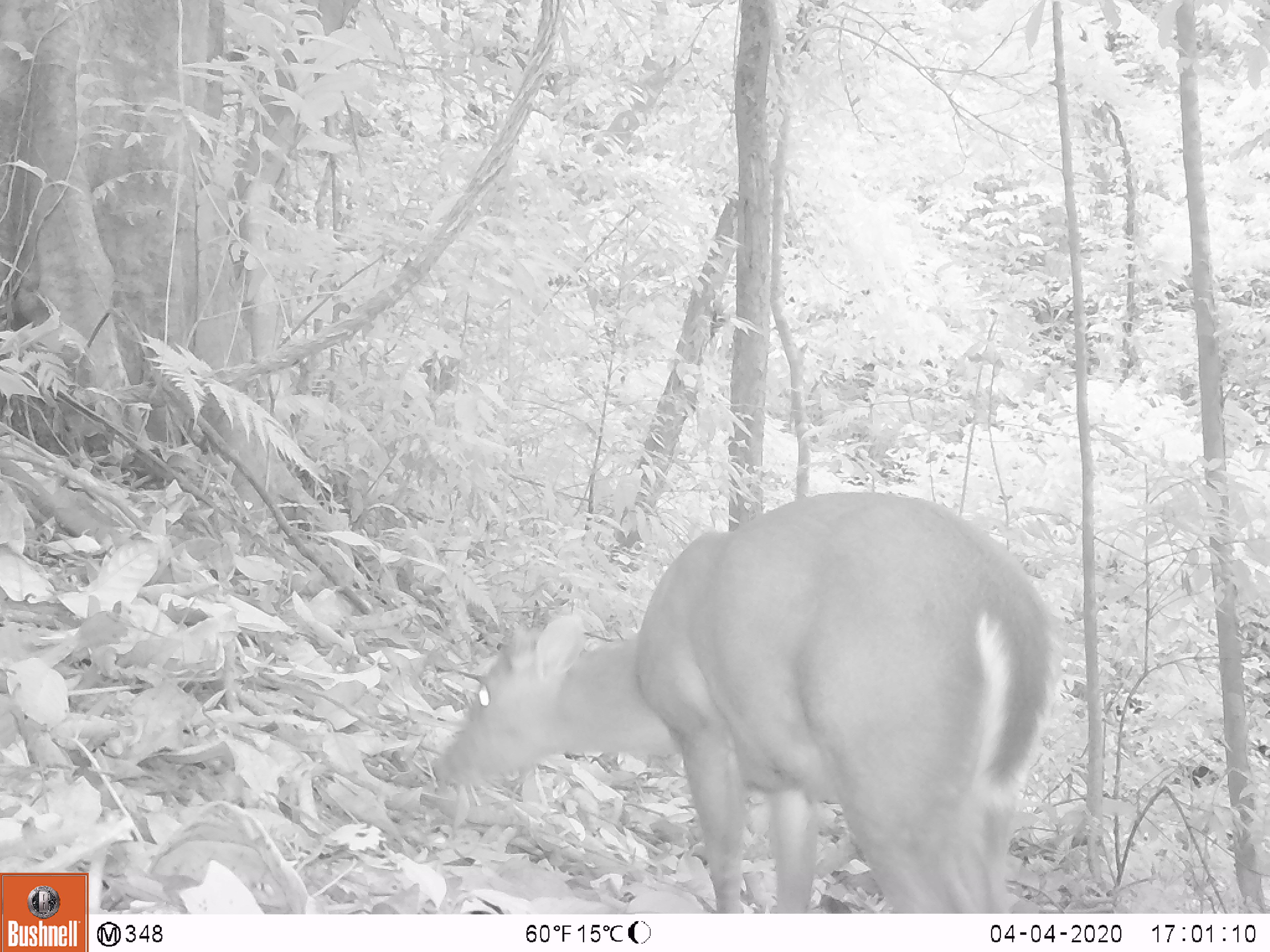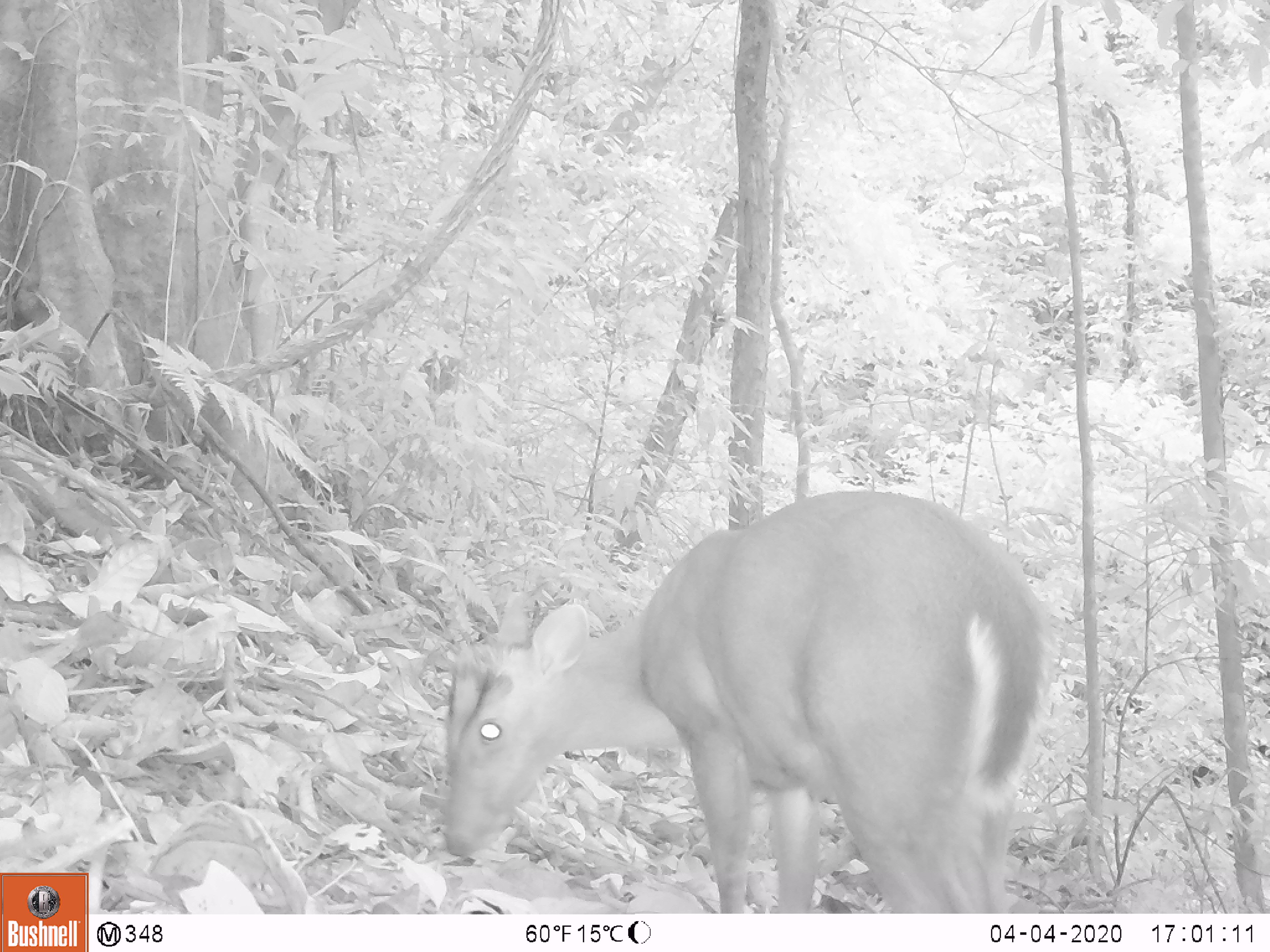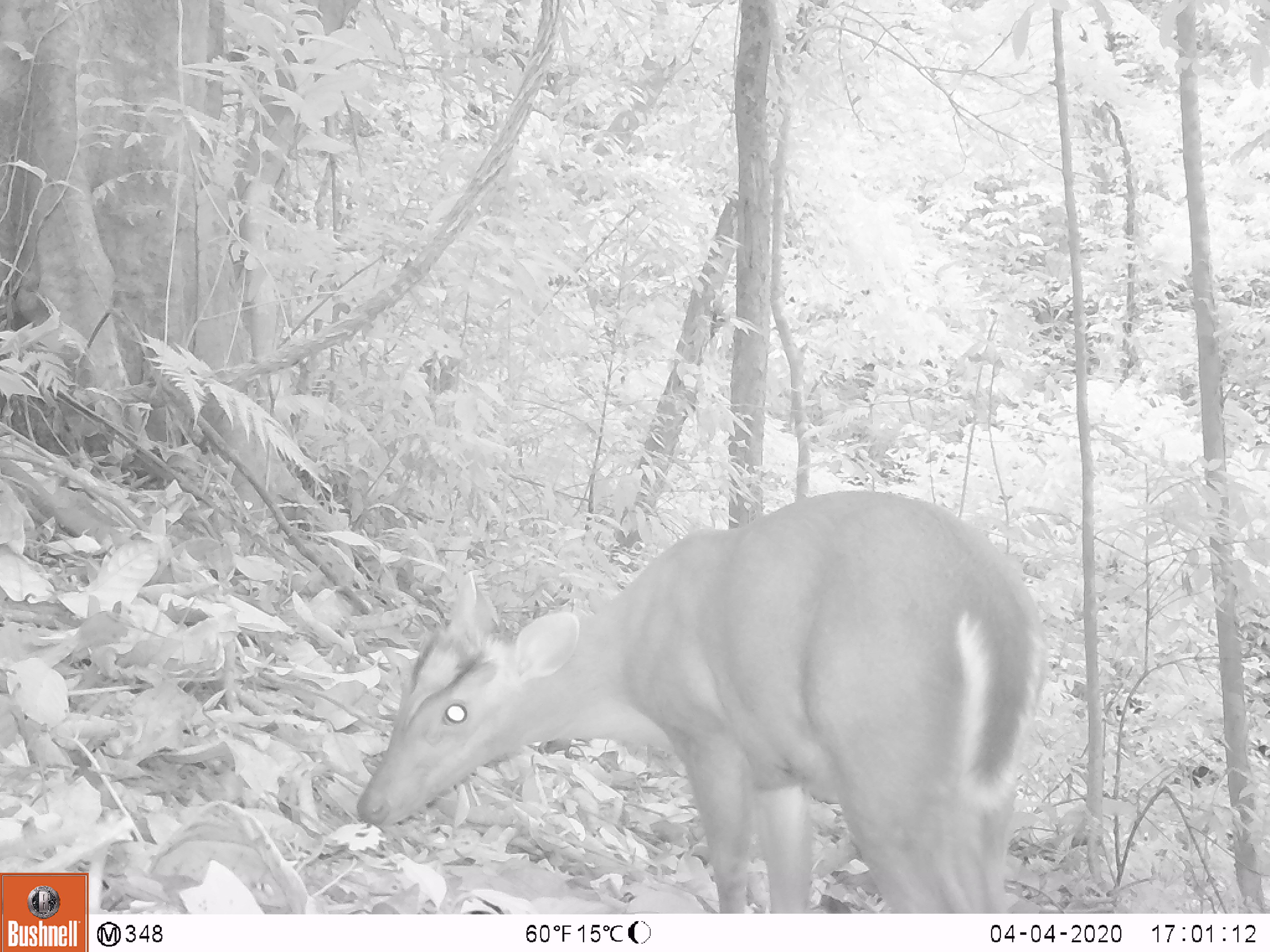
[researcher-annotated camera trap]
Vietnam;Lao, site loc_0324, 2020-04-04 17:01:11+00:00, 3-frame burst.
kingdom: Animalia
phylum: Chordata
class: Mammalia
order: Artiodactyla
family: Cervidae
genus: Muntiacus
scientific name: Muntiacus rooseveltorum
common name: roosevelt's muntjac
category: roosevelts muntjac group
Roosevelts muntjac group (roosevelt's muntjac) (Muntiacus rooseveltorum). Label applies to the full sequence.